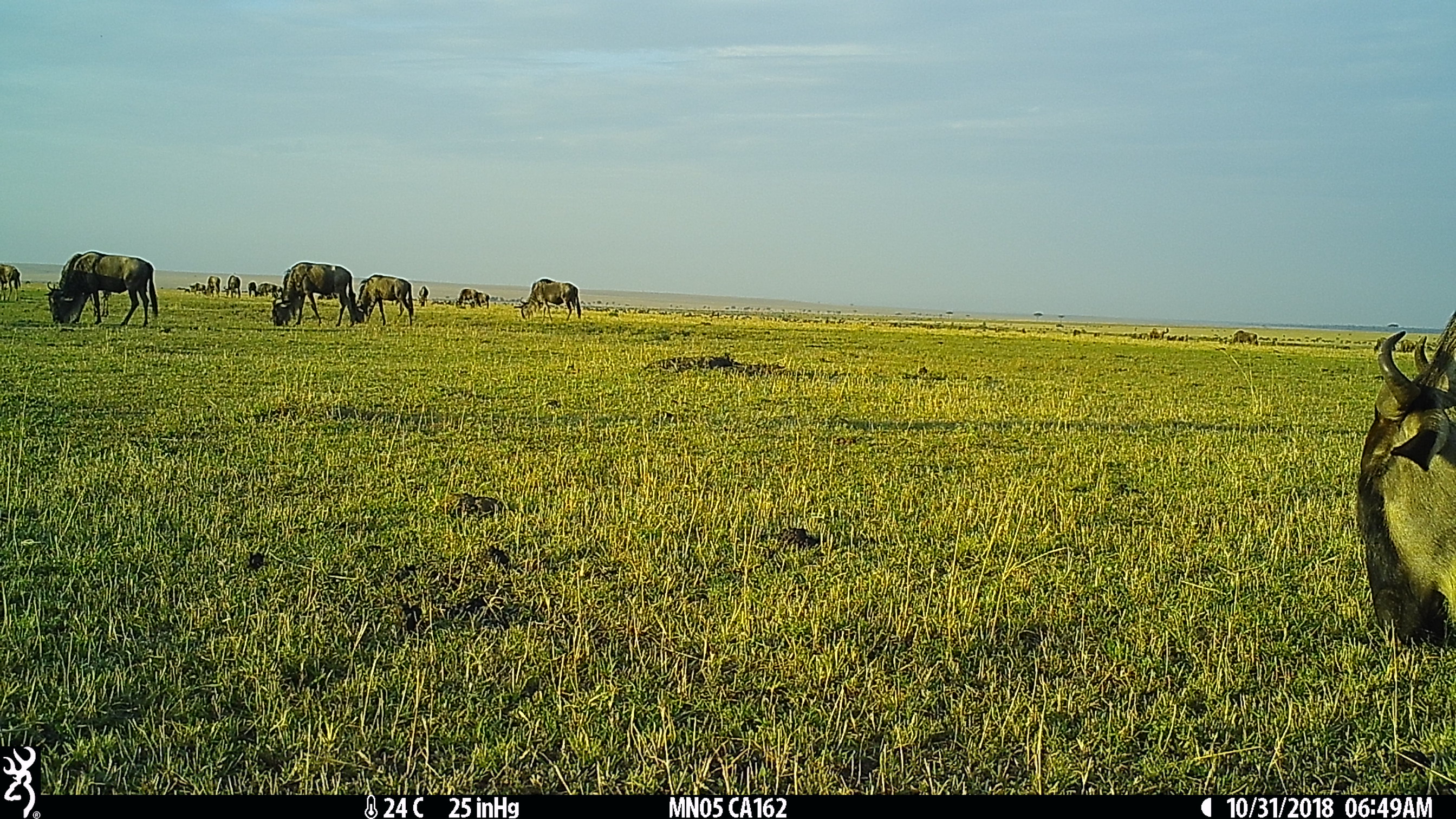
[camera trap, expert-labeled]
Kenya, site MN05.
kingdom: Animalia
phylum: Chordata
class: Mammalia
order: Artiodactyla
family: Bovidae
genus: Connochaetes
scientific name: Connochaetes taurinus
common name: blue wildebeest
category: wildebeest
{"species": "wildebeest (blue wildebeest) (Connochaetes taurinus)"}